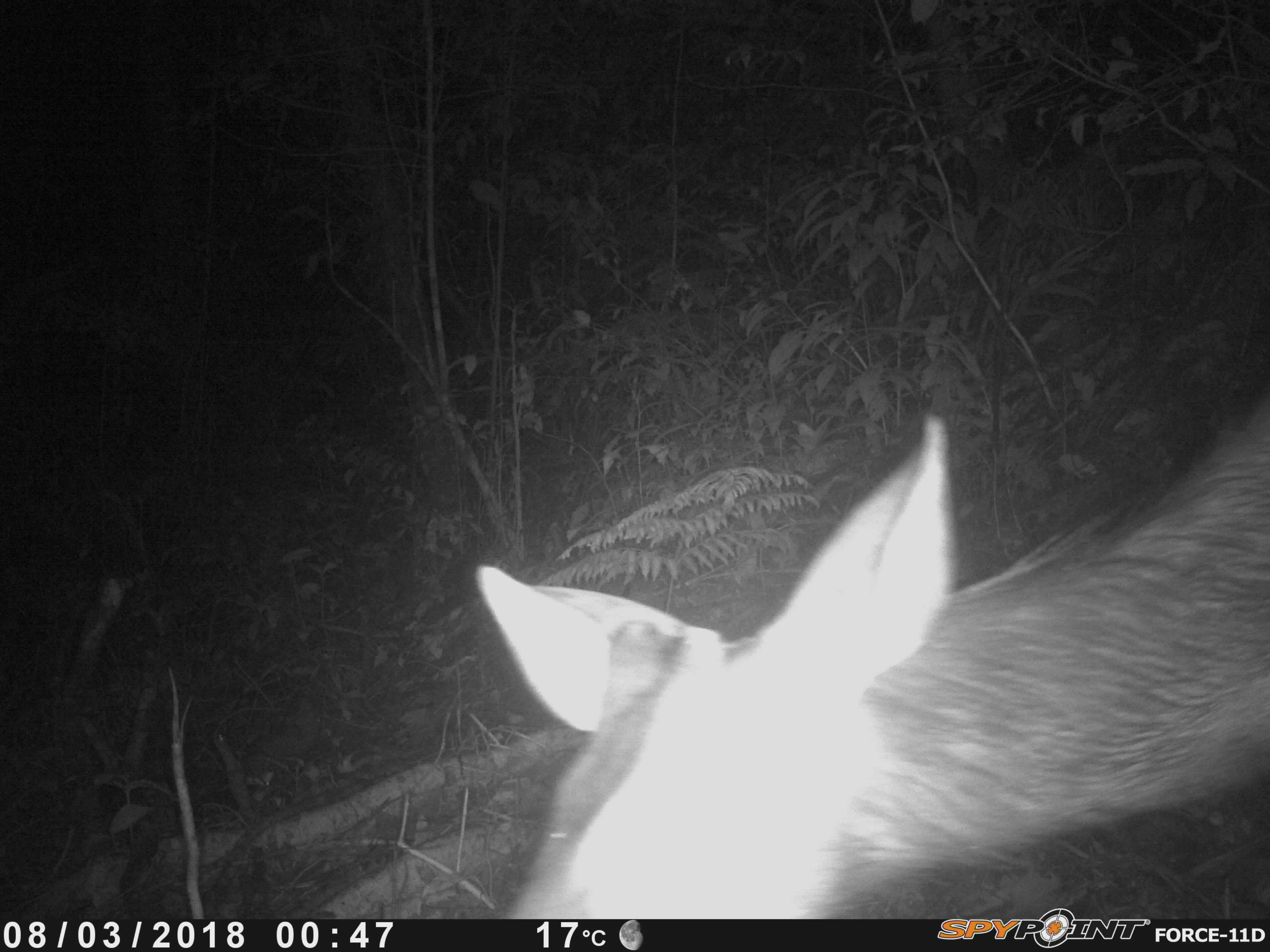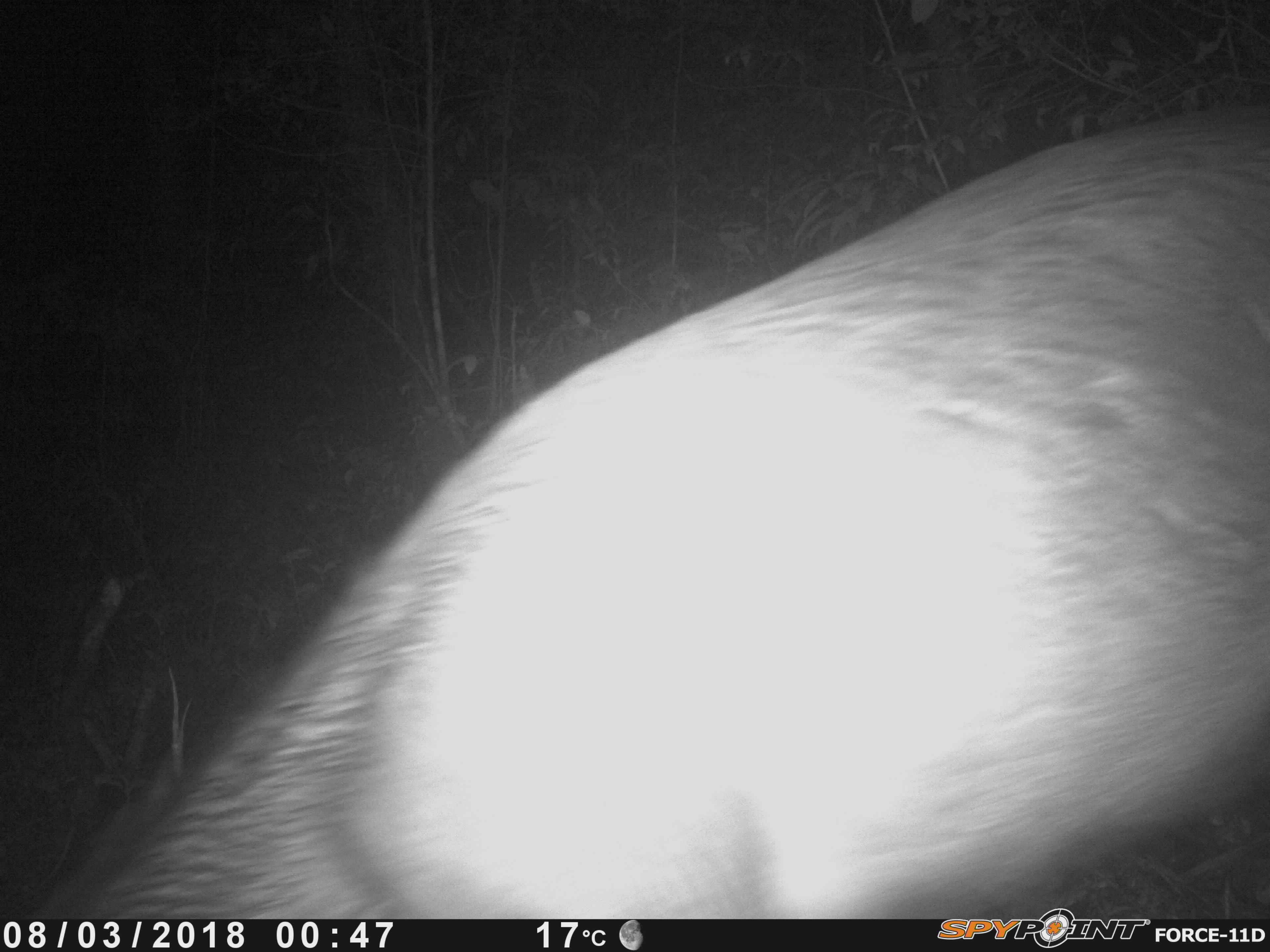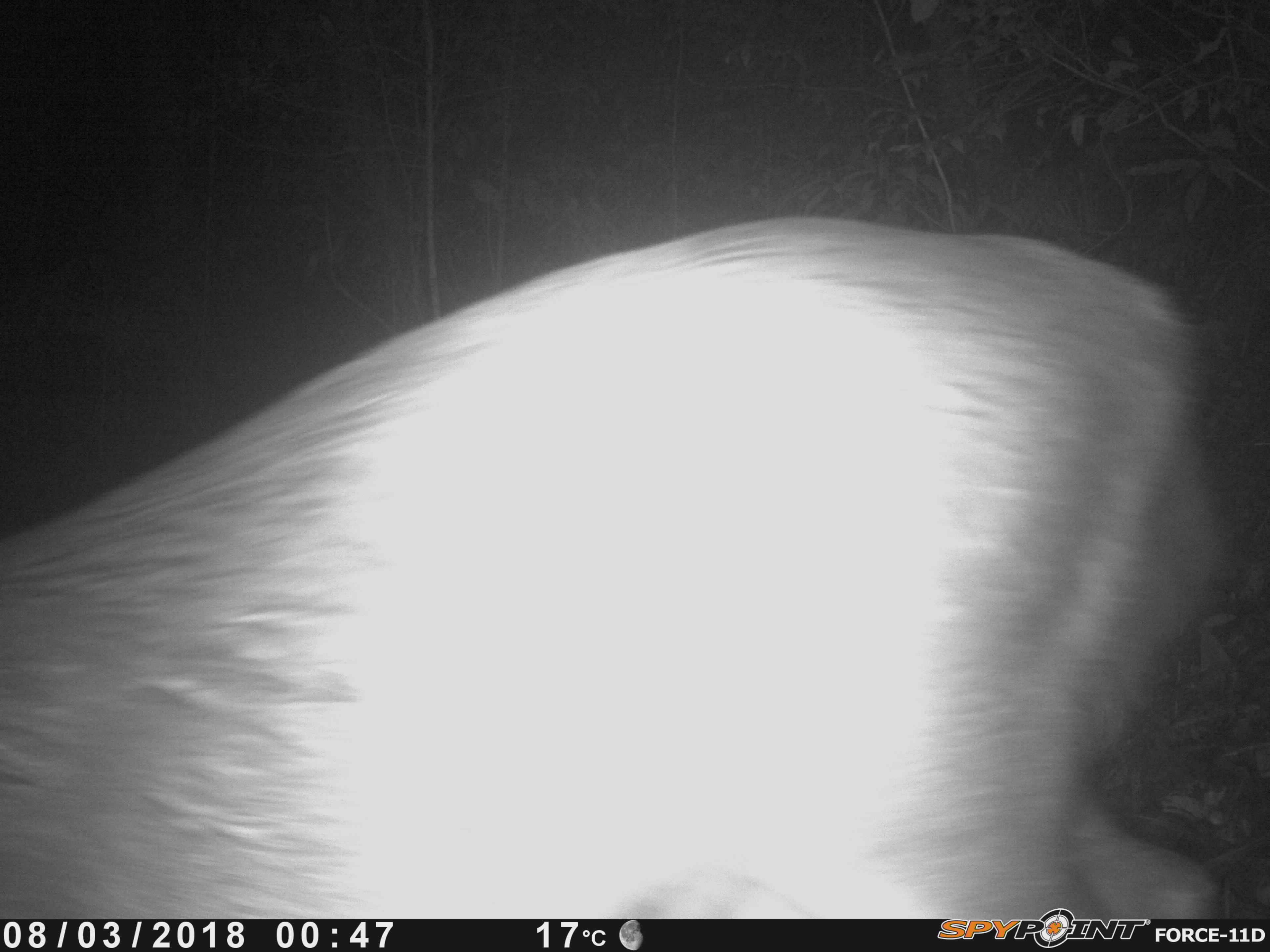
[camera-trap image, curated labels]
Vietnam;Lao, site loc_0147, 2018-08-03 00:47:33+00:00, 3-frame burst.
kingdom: Animalia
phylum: Chordata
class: Mammalia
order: Artiodactyla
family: Cervidae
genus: Rusa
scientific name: Rusa unicolor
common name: sambar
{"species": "sambar (Rusa unicolor)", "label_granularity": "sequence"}